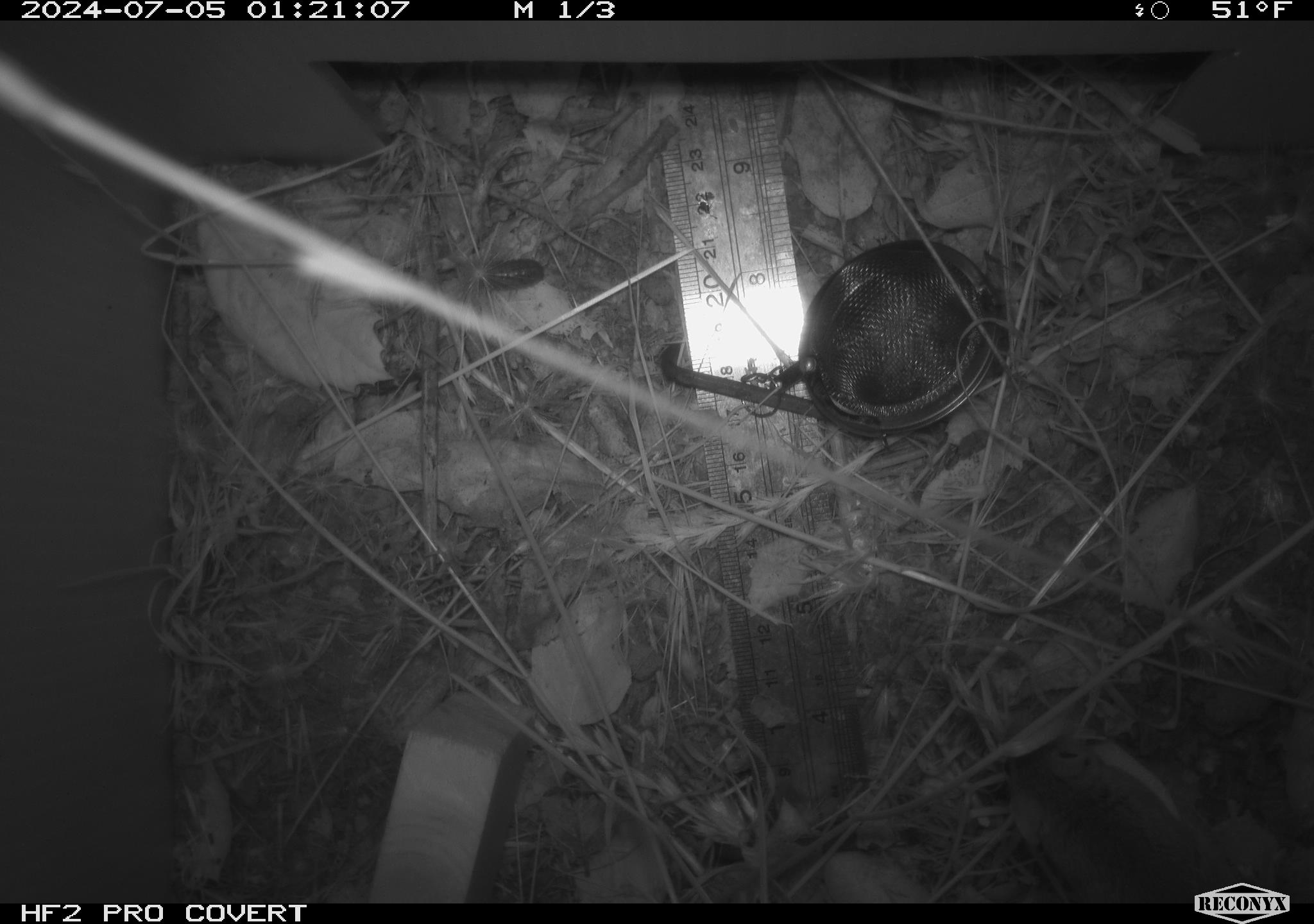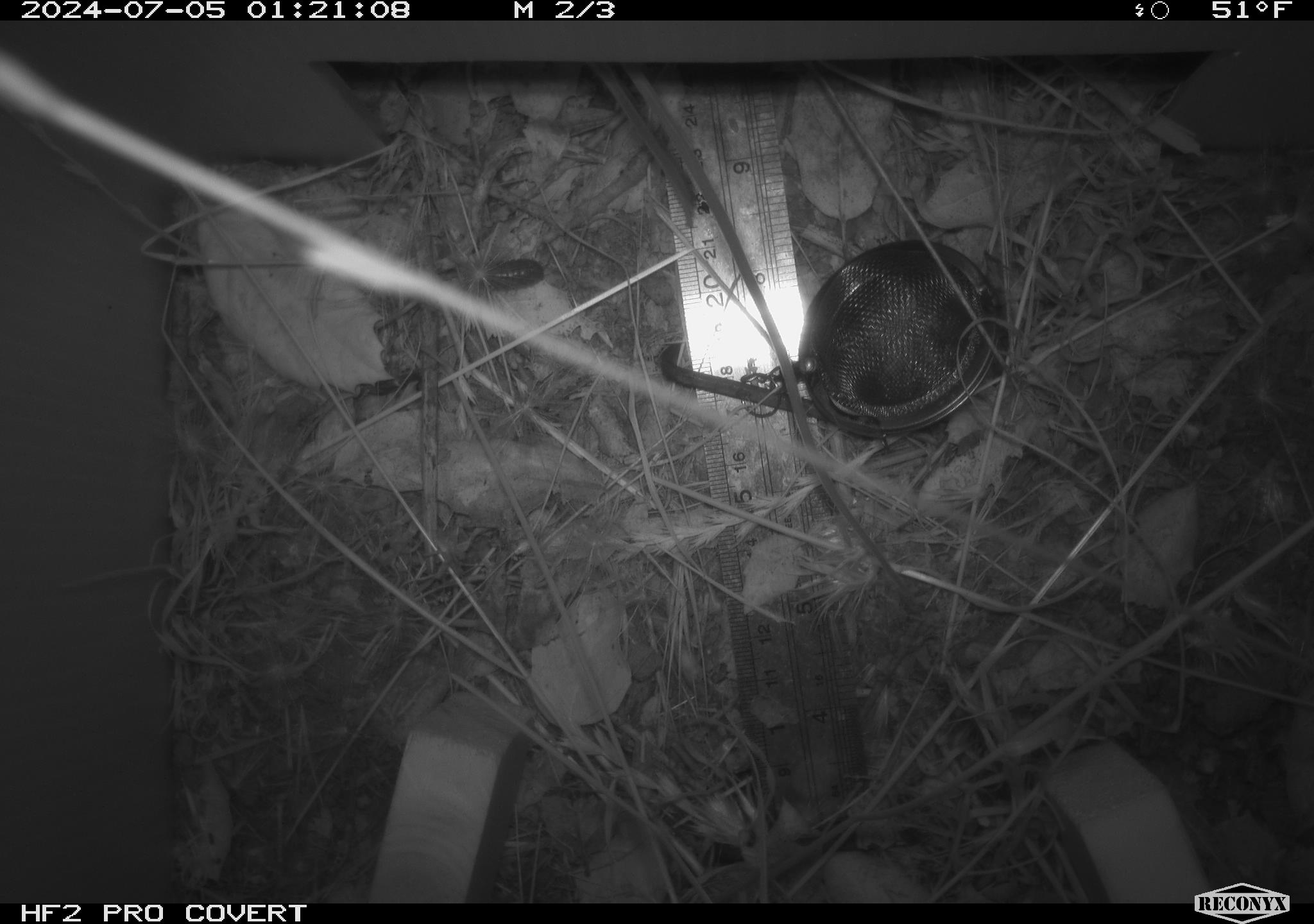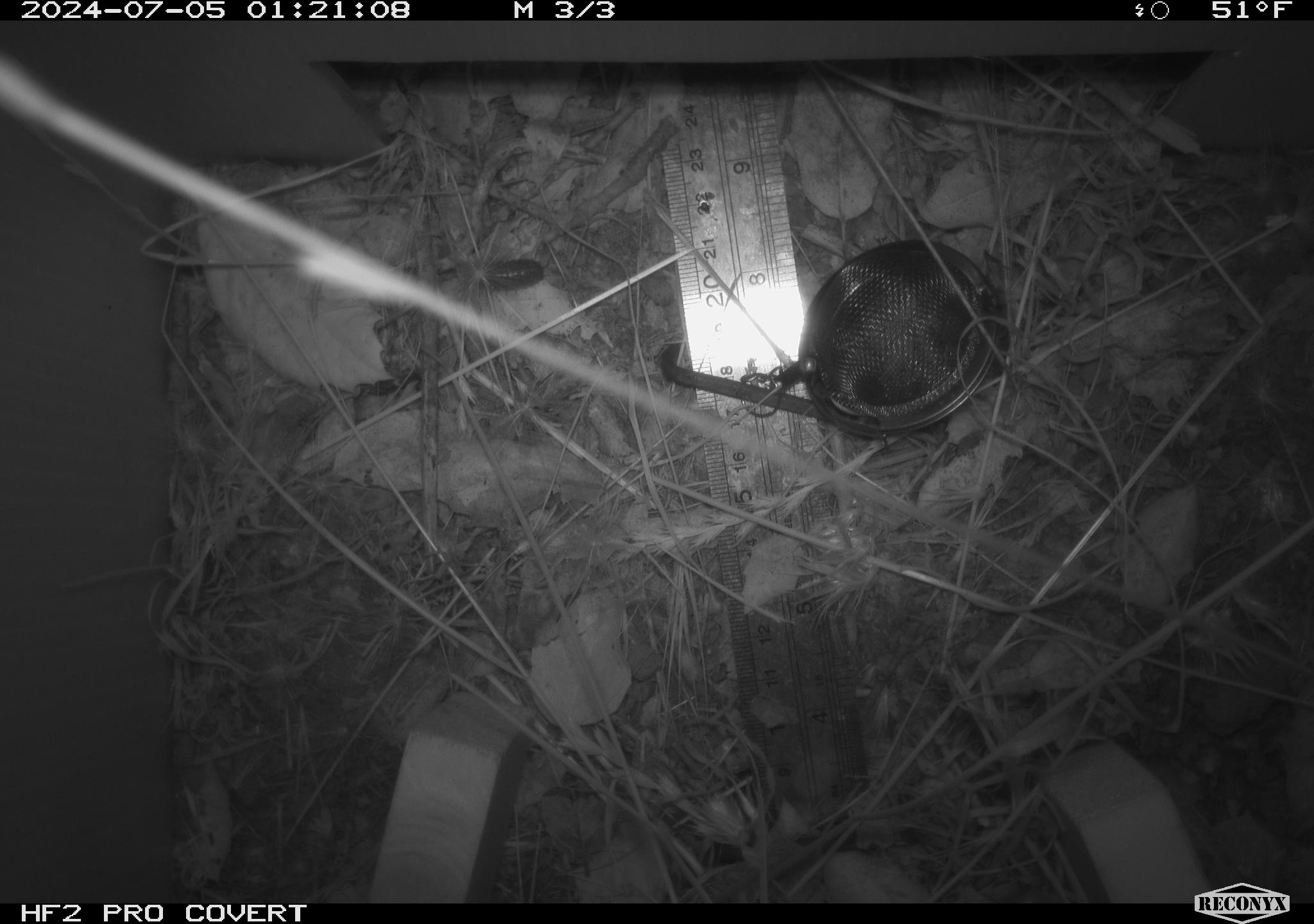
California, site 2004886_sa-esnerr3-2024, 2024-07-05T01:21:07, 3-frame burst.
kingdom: Animalia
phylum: Chordata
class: Mammalia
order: Rodentia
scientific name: Rodentia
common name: rodent